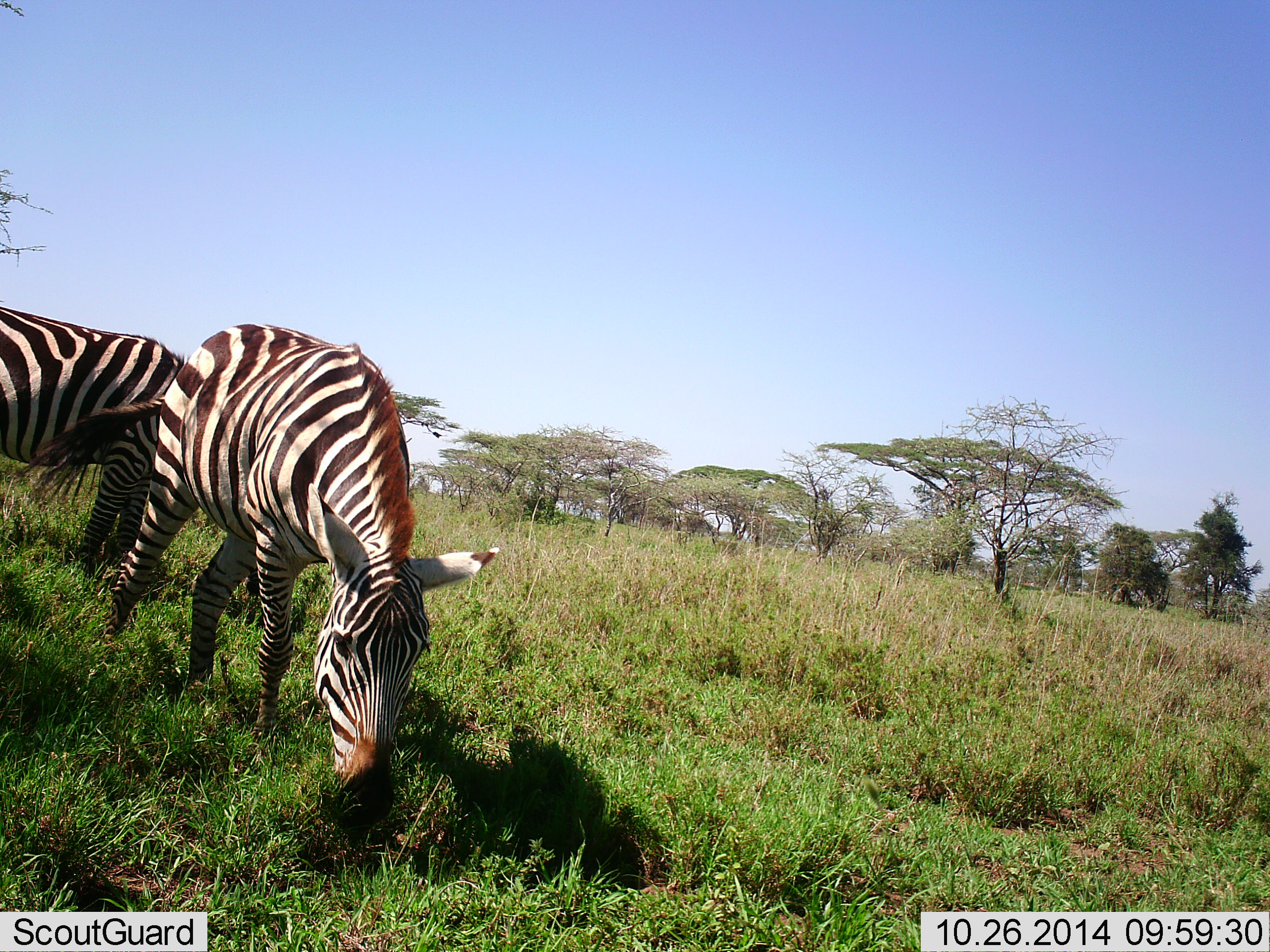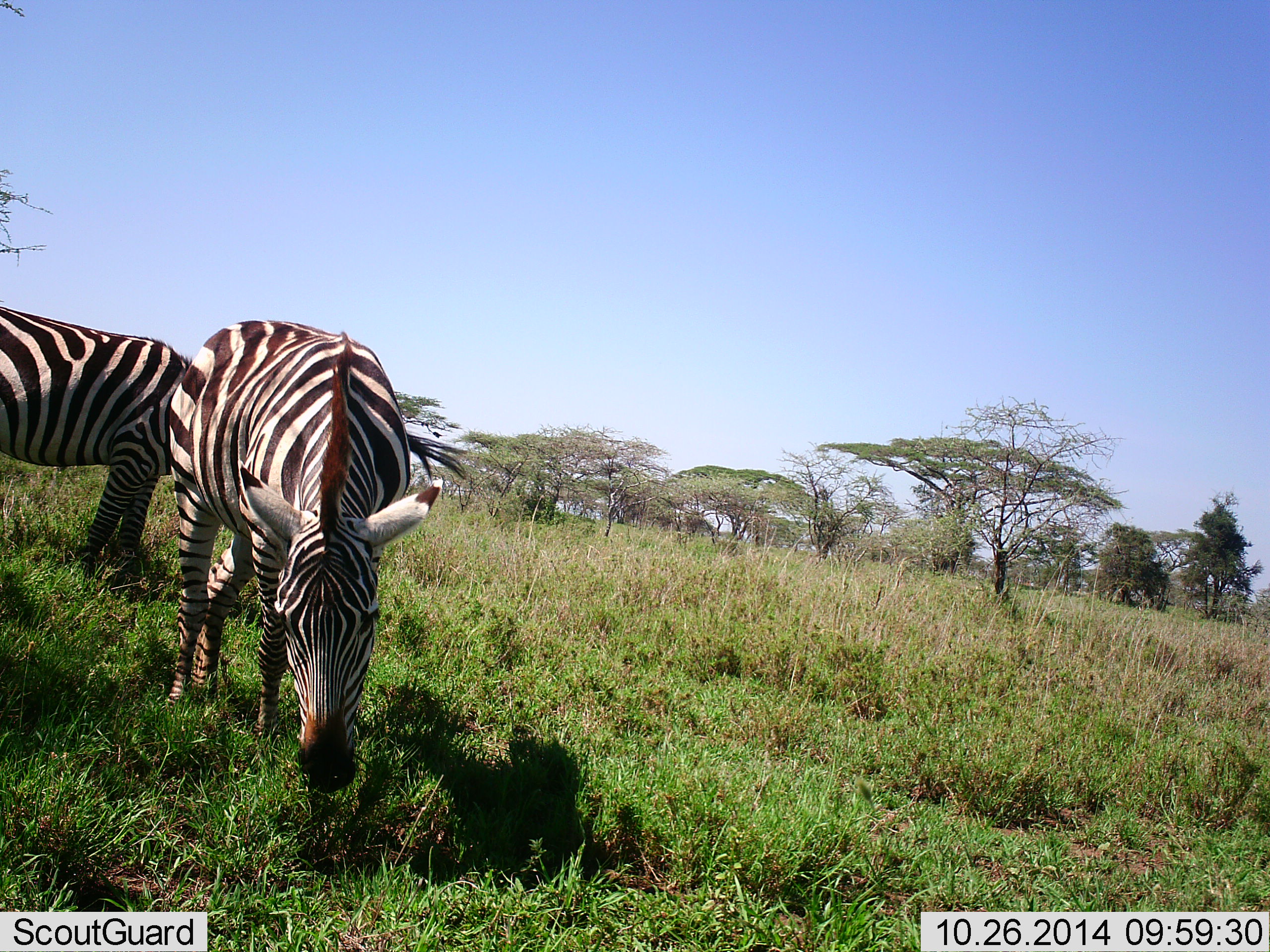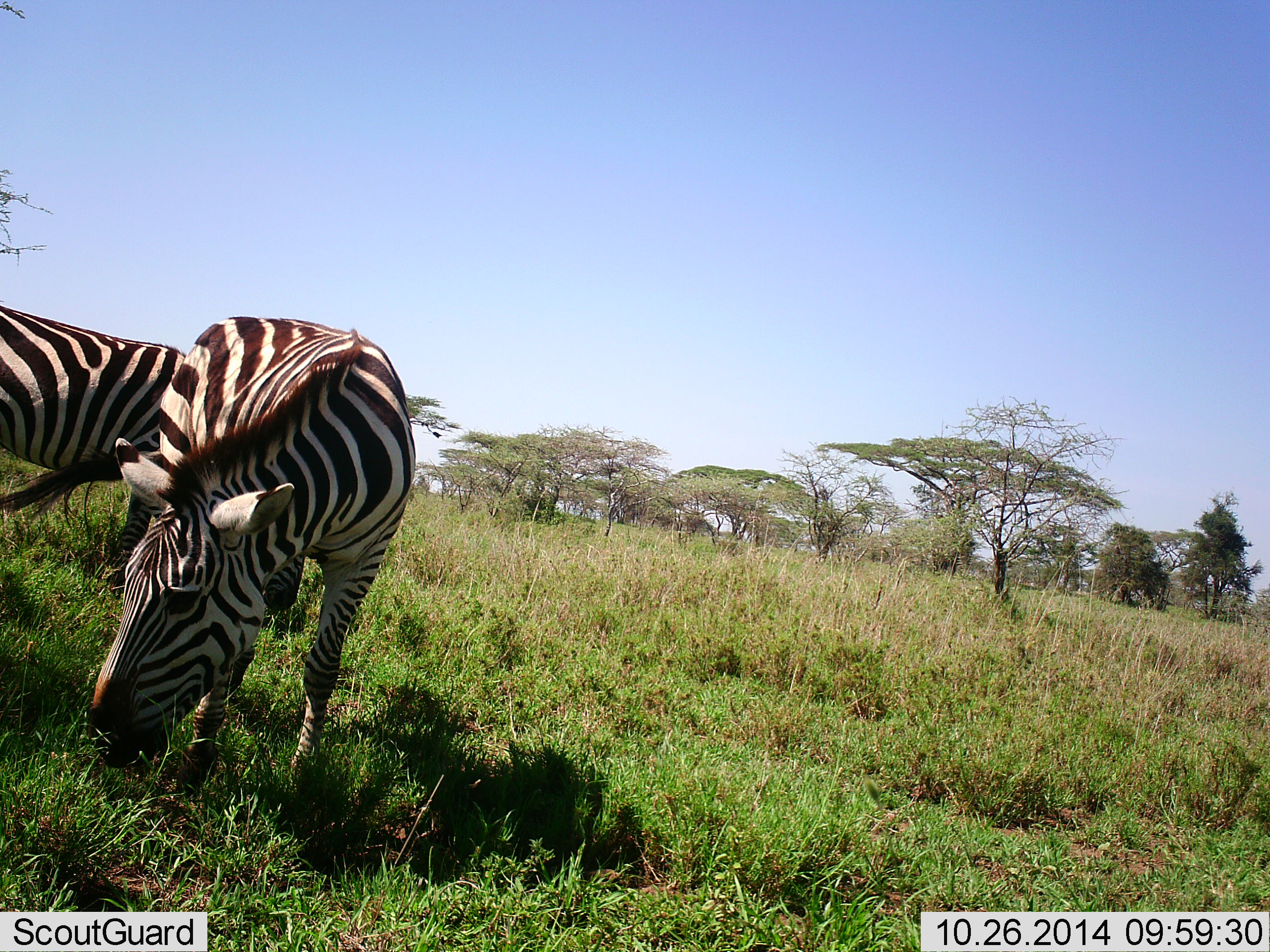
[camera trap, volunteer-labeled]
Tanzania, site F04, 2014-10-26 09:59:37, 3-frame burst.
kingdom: Animalia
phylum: Chordata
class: Mammalia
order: Perissodactyla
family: Equidae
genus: Equus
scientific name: Equus quagga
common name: plains zebra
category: zebra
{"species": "zebra (plains zebra) (Equus quagga)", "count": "2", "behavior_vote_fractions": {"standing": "50%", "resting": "0%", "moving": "0%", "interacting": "0%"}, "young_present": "0%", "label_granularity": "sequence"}